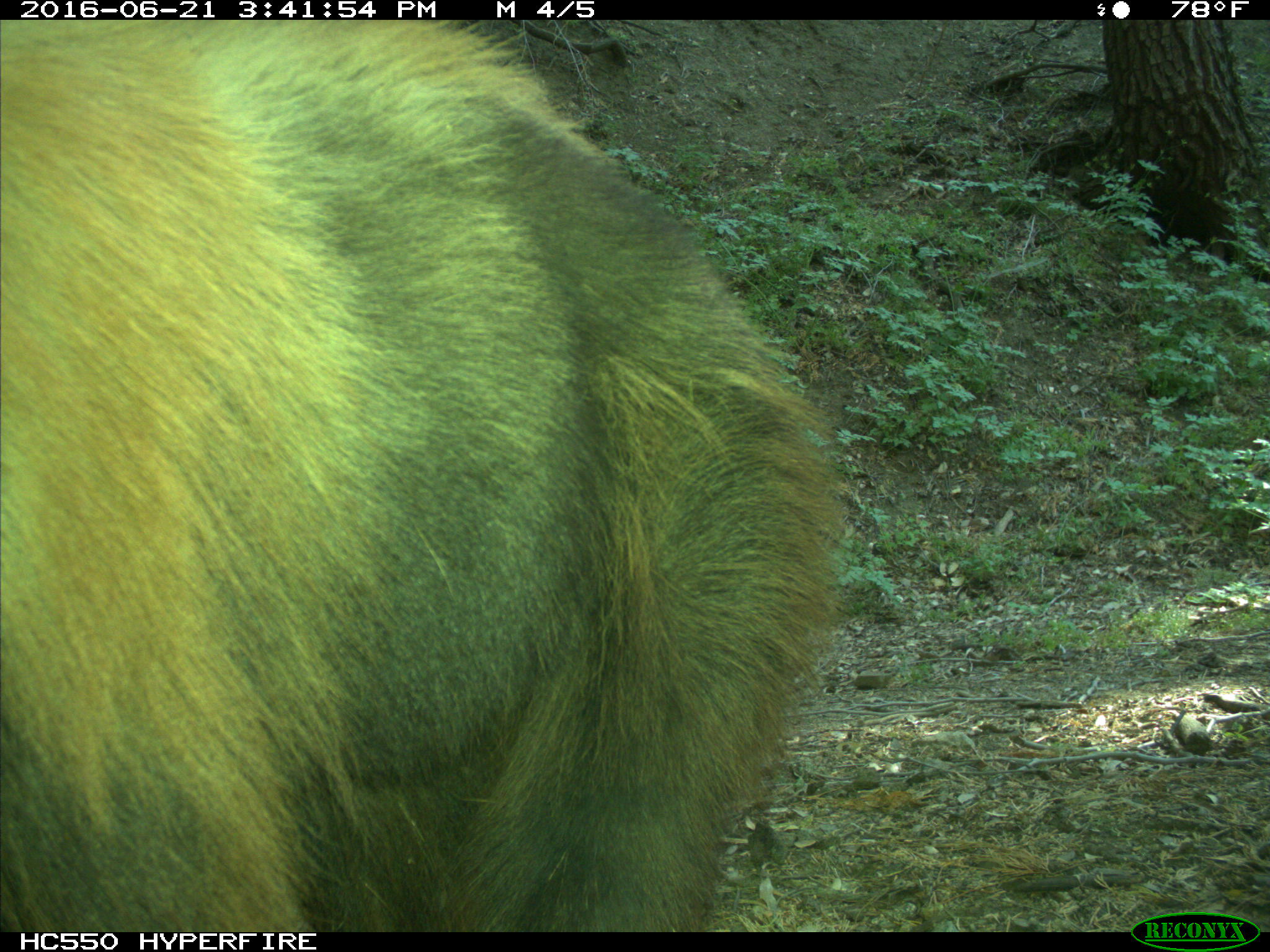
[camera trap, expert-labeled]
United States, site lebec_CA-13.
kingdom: Animalia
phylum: Chordata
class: Mammalia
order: Carnivora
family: Ursidae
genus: Ursus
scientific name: Ursus americanus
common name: american black bear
Ursus americanus (american black bear).